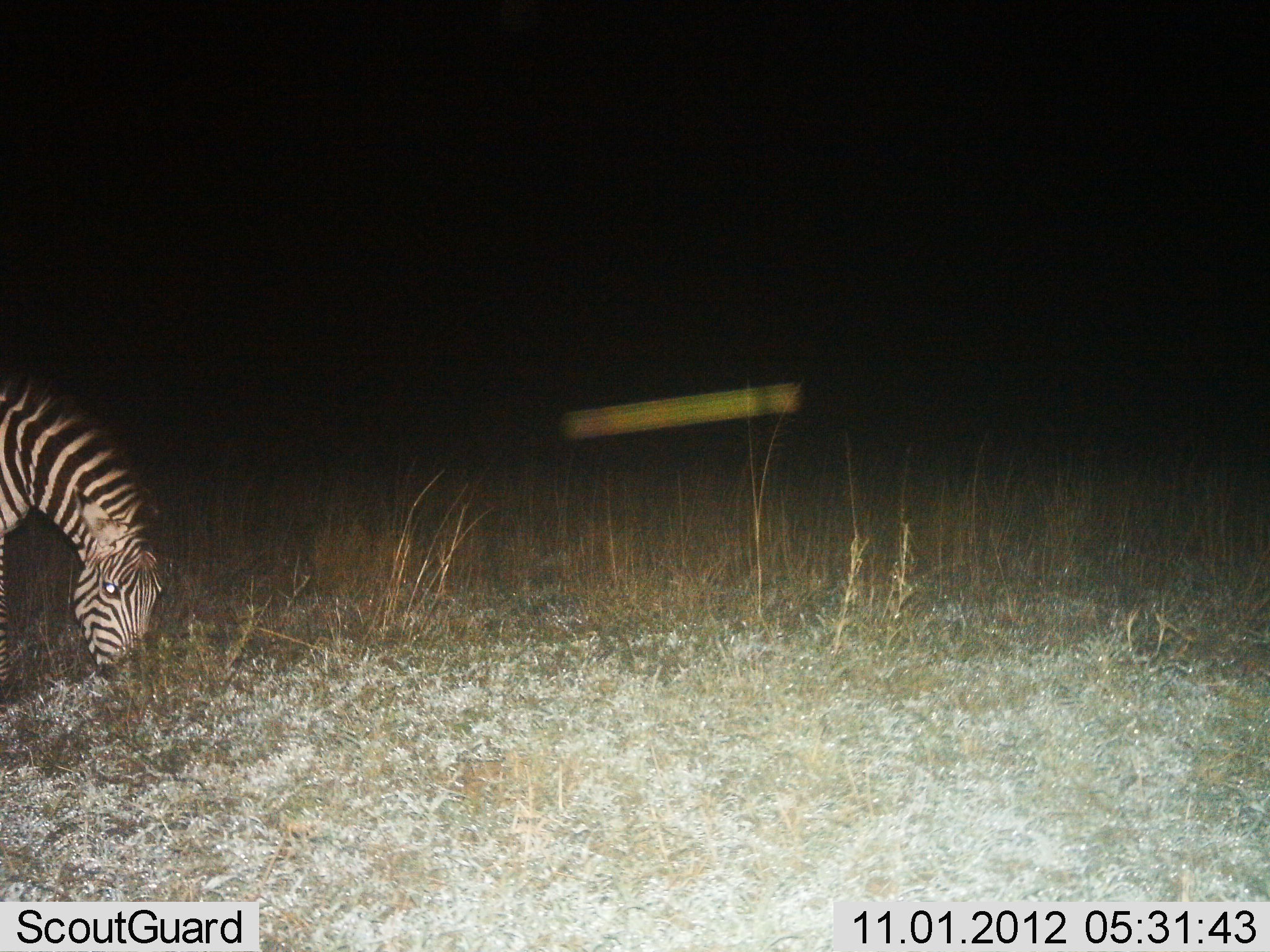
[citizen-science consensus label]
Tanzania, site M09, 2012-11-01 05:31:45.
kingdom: Animalia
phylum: Chordata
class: Mammalia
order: Perissodactyla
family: Equidae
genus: Equus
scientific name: Equus quagga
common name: plains zebra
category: zebra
Zebra (plains zebra) (Equus quagga), count 1. Behavior (volunteer vote fractions): standing 0%, resting 0%, moving 10%, interacting 0%. Young present (vote fraction): 0%. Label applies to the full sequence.